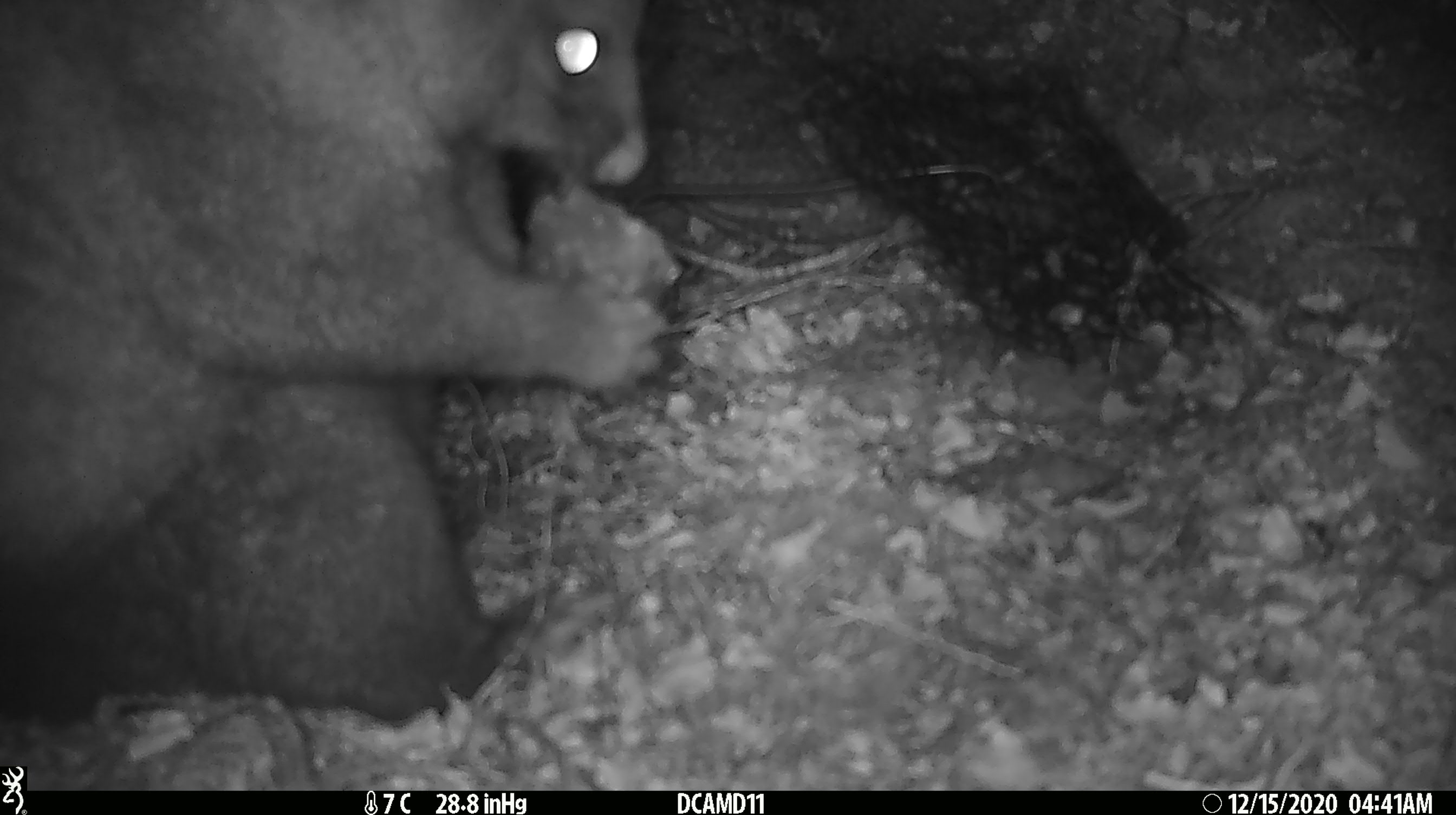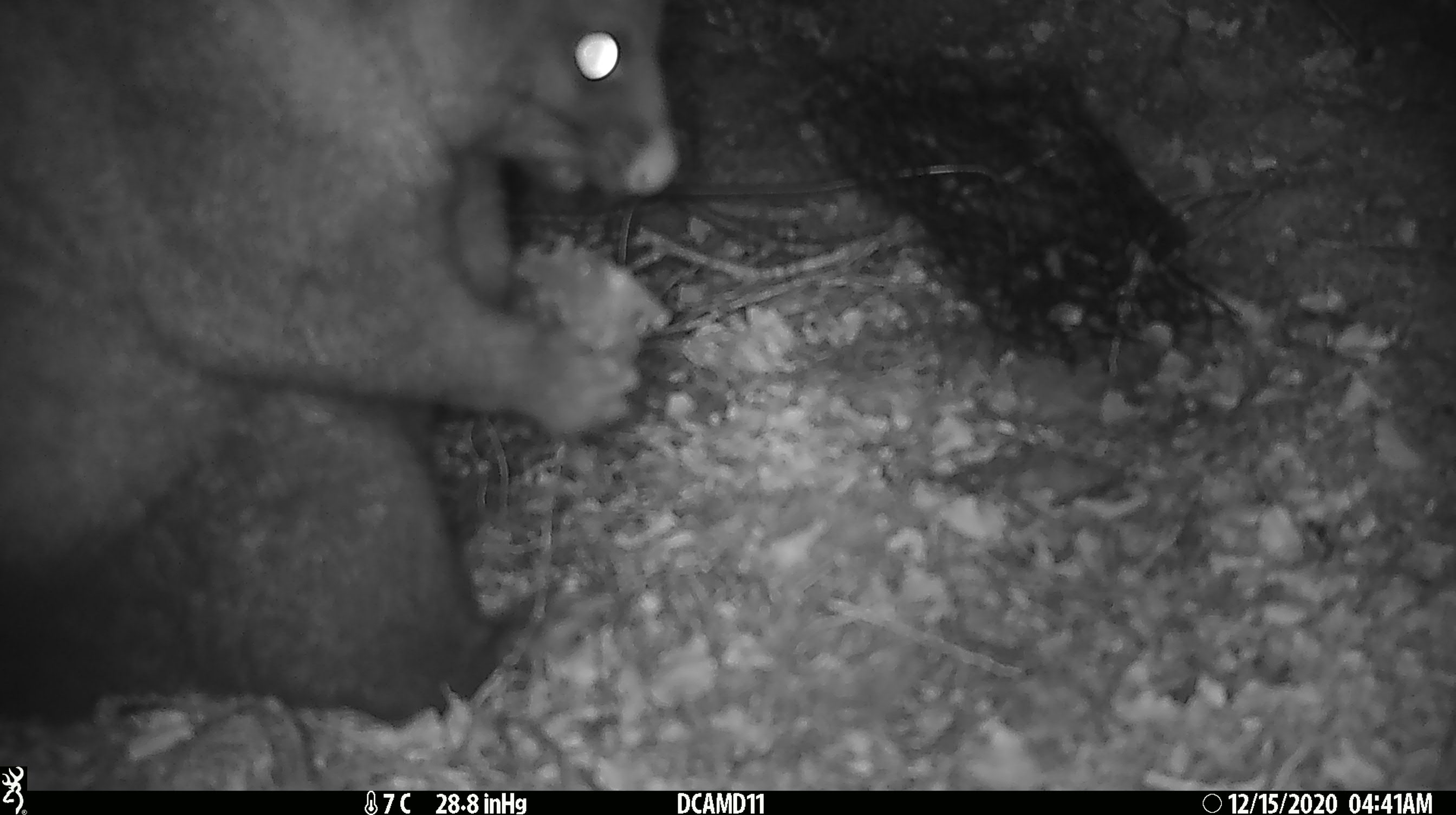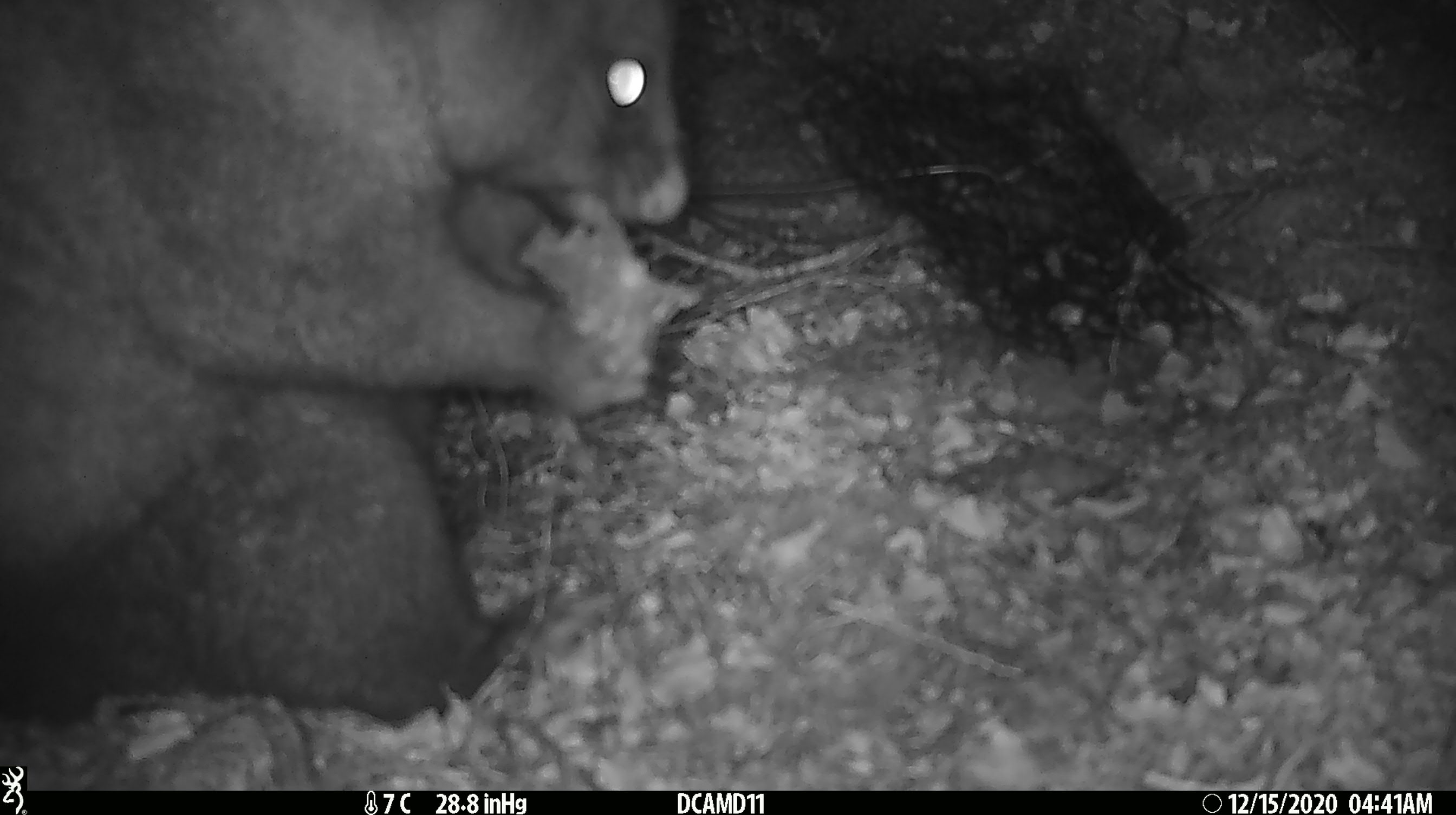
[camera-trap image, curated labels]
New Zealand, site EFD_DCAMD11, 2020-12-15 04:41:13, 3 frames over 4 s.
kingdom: Animalia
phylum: Chordata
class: Mammalia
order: Diprotodontia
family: Phalangeridae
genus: Trichosurus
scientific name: Trichosurus vulpecula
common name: common brushtail possum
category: possum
Possum (common brushtail possum) (Trichosurus vulpecula).